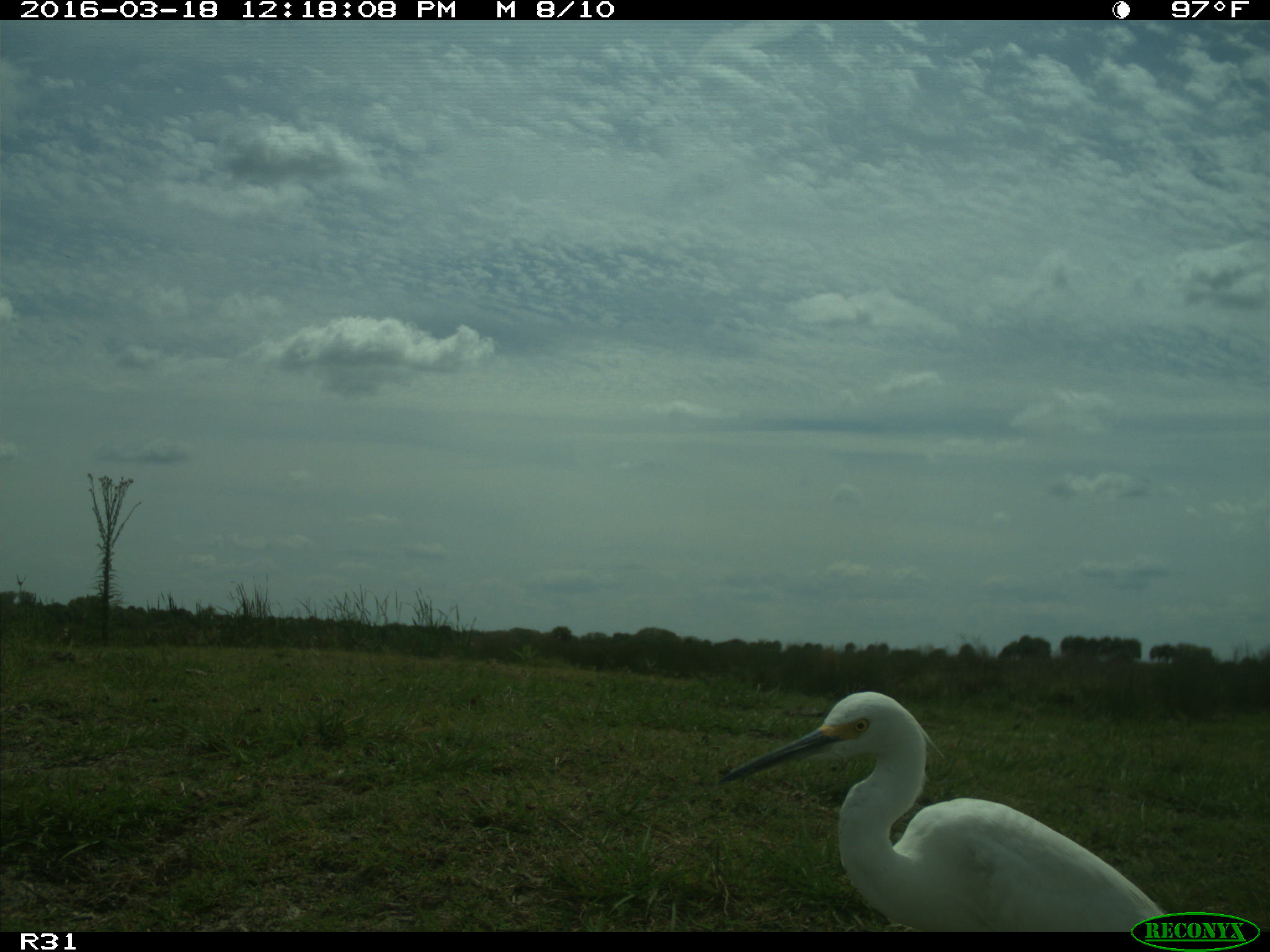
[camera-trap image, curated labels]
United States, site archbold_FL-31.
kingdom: Animalia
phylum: Chordata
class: Aves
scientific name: Aves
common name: birds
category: unidentified bird